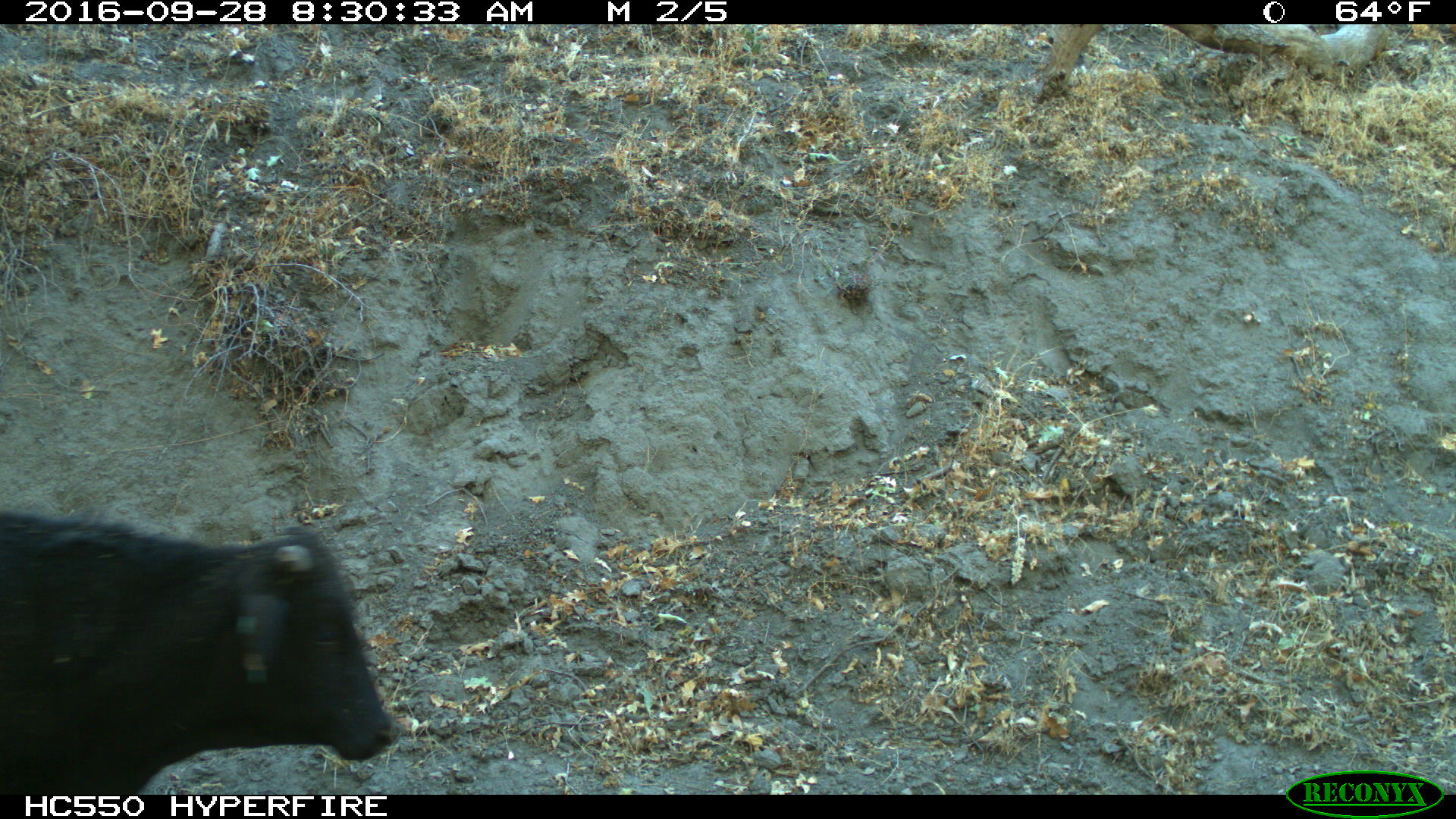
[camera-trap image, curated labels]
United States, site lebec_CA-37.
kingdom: Animalia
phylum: Chordata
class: Mammalia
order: Artiodactyla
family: Bovidae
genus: Bos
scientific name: Bos taurus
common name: domestic cow